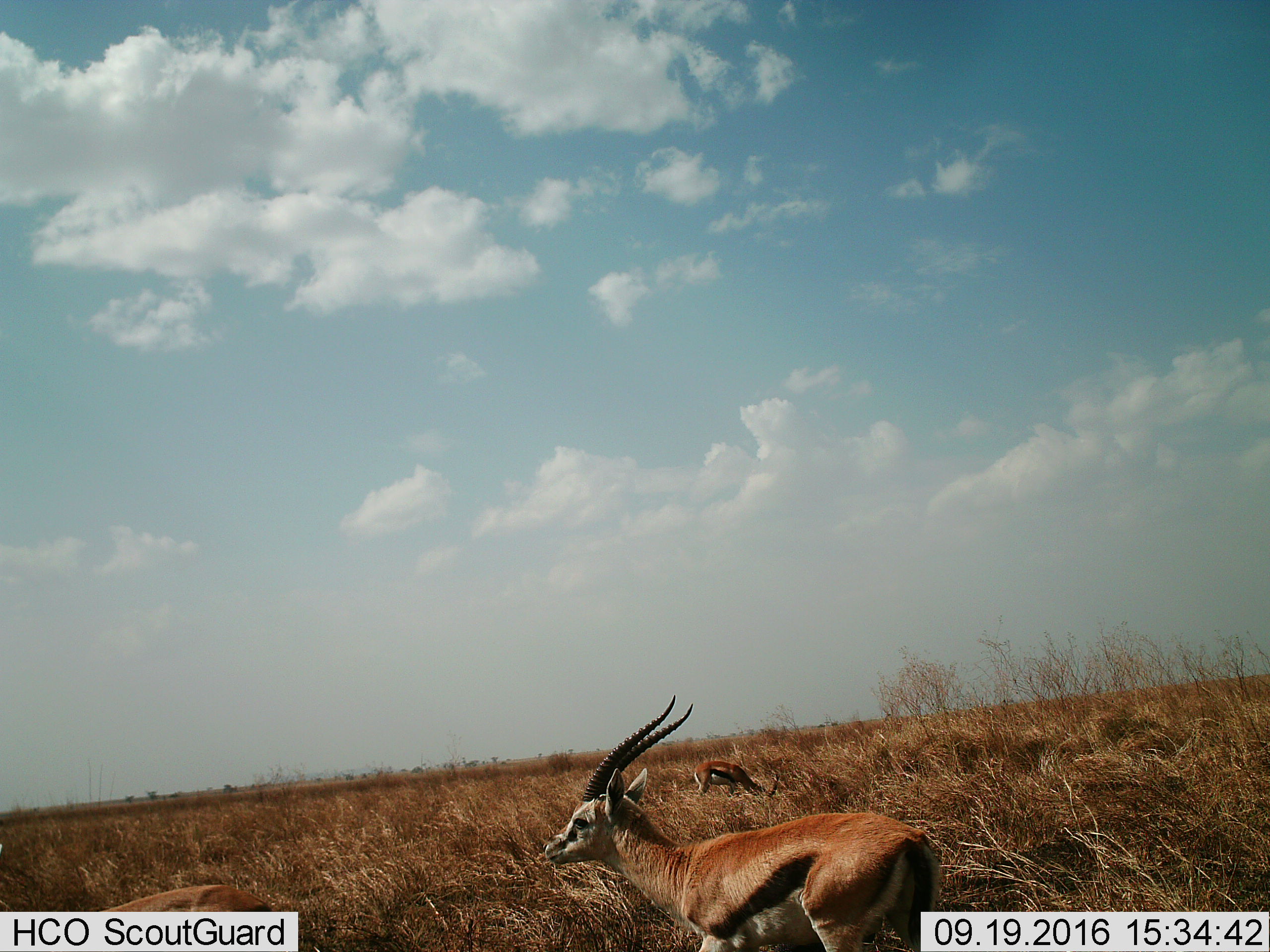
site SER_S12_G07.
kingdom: Animalia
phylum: Chordata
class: Mammalia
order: Artiodactyla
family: Bovidae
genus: Eudorcas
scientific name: Eudorcas thomsonii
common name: thomson's gazelle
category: gazellethomsons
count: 3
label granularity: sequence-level